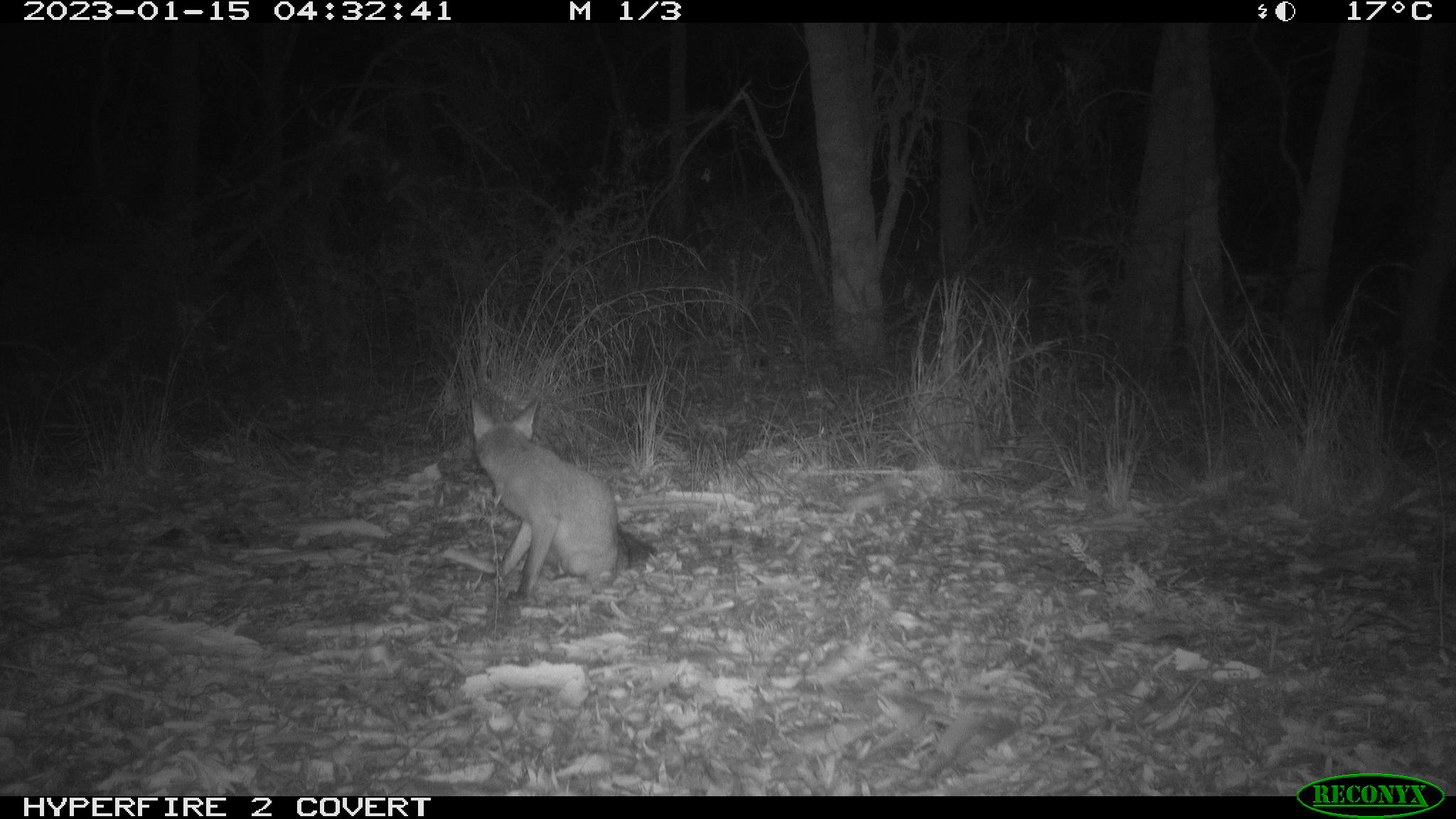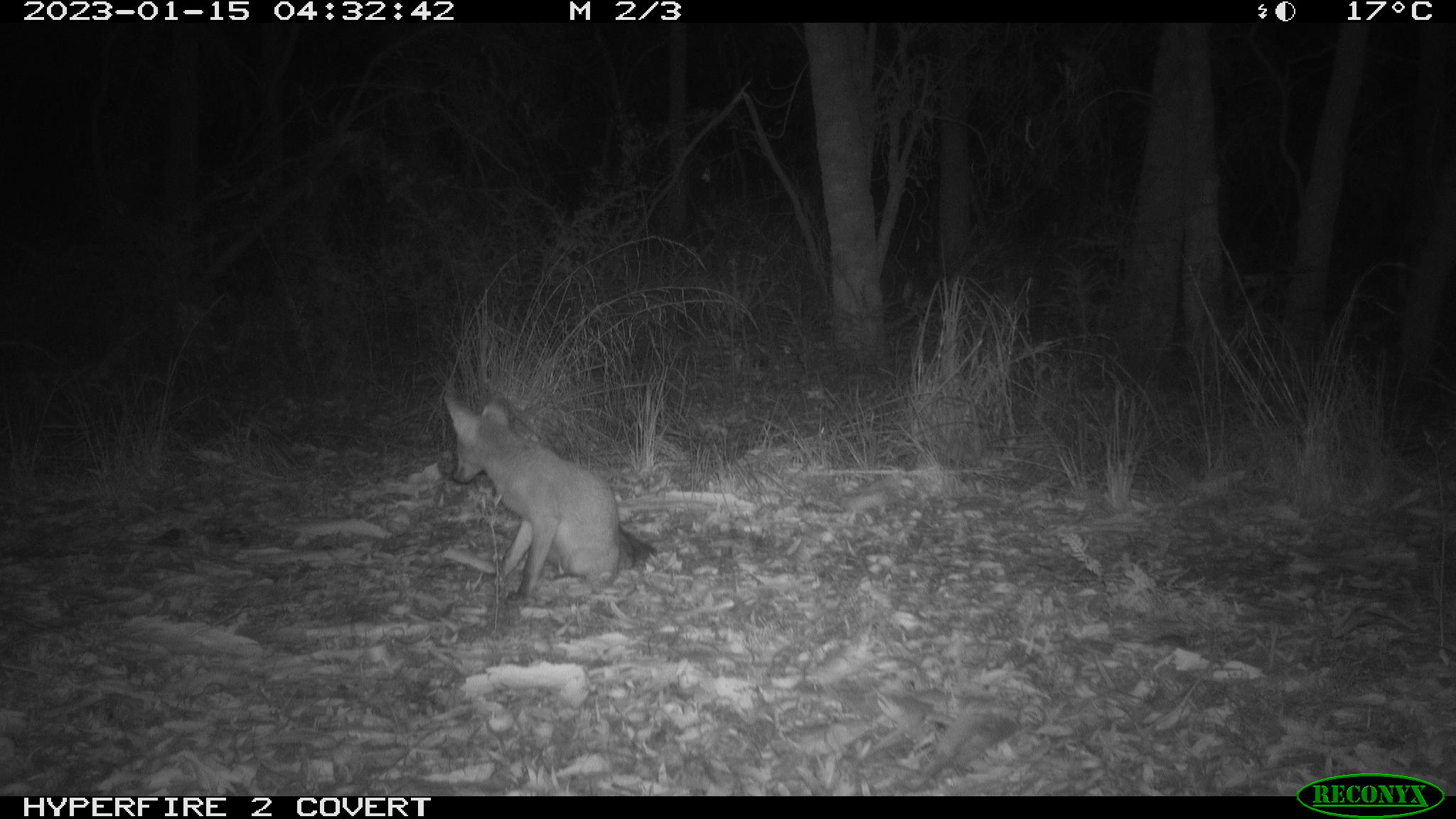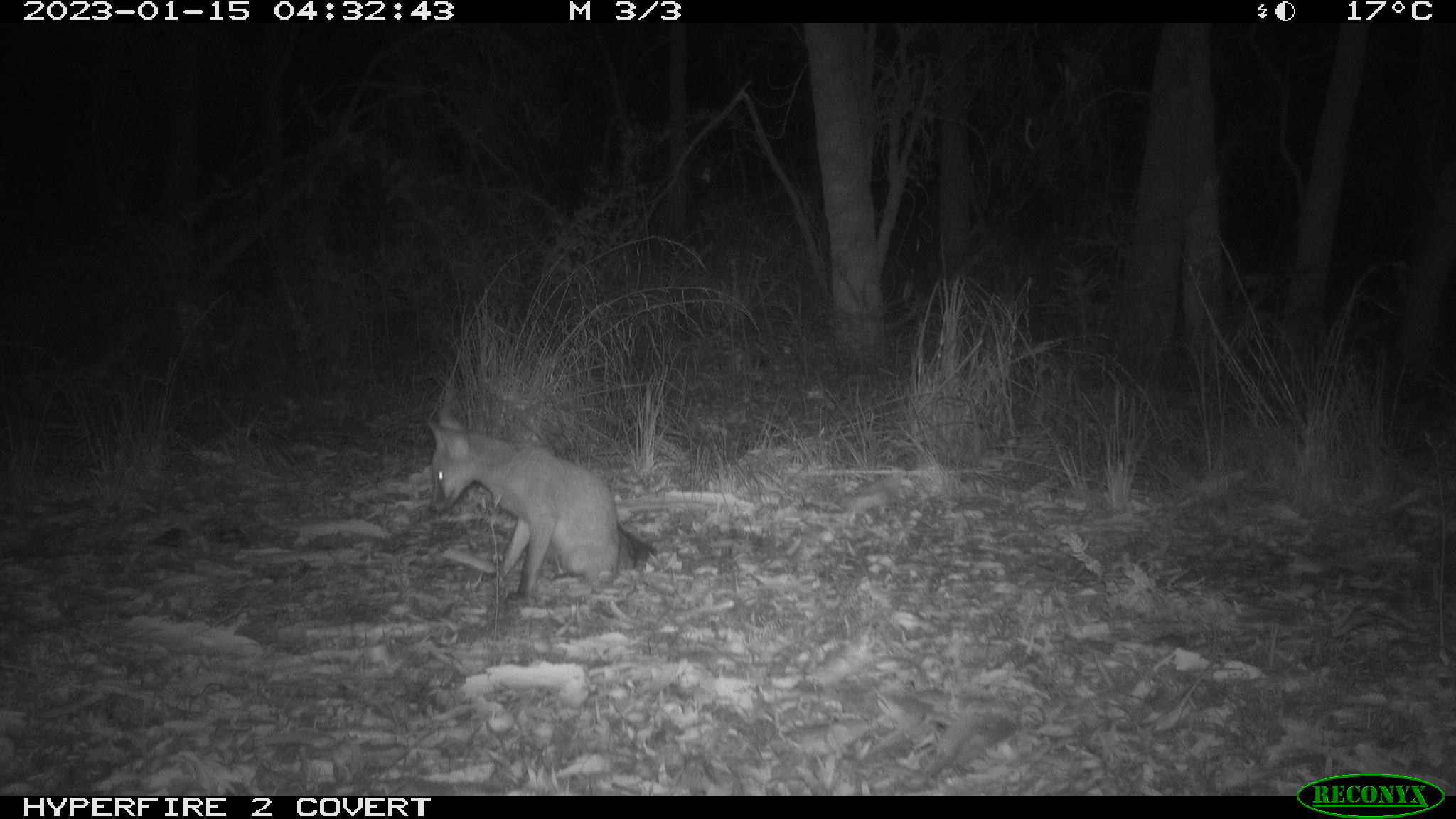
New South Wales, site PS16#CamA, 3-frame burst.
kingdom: Animalia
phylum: Chordata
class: Mammalia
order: Carnivora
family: Canidae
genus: Vulpes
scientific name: Vulpes vulpes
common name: red fox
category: fox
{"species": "fox (red fox) (Vulpes vulpes)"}